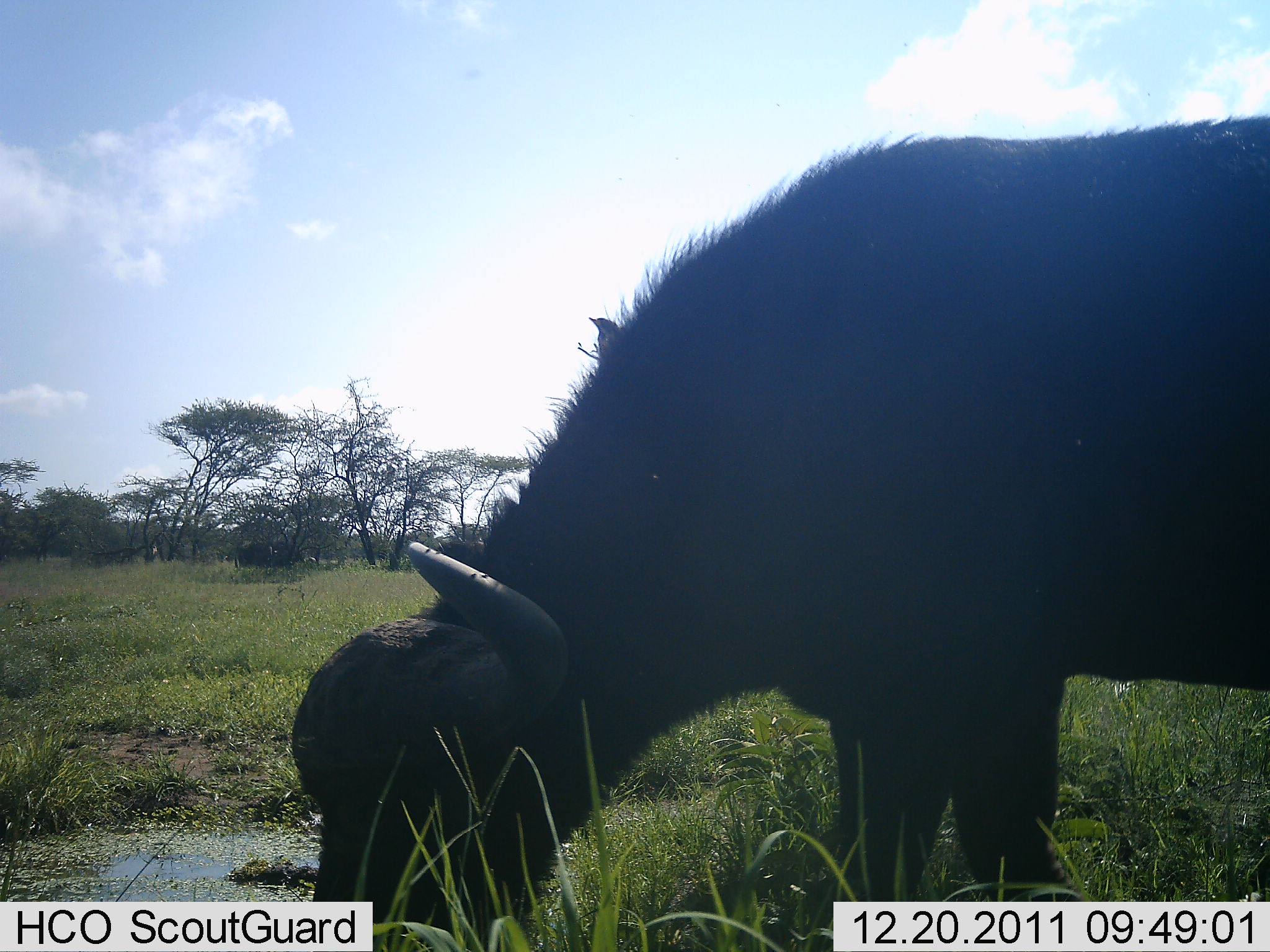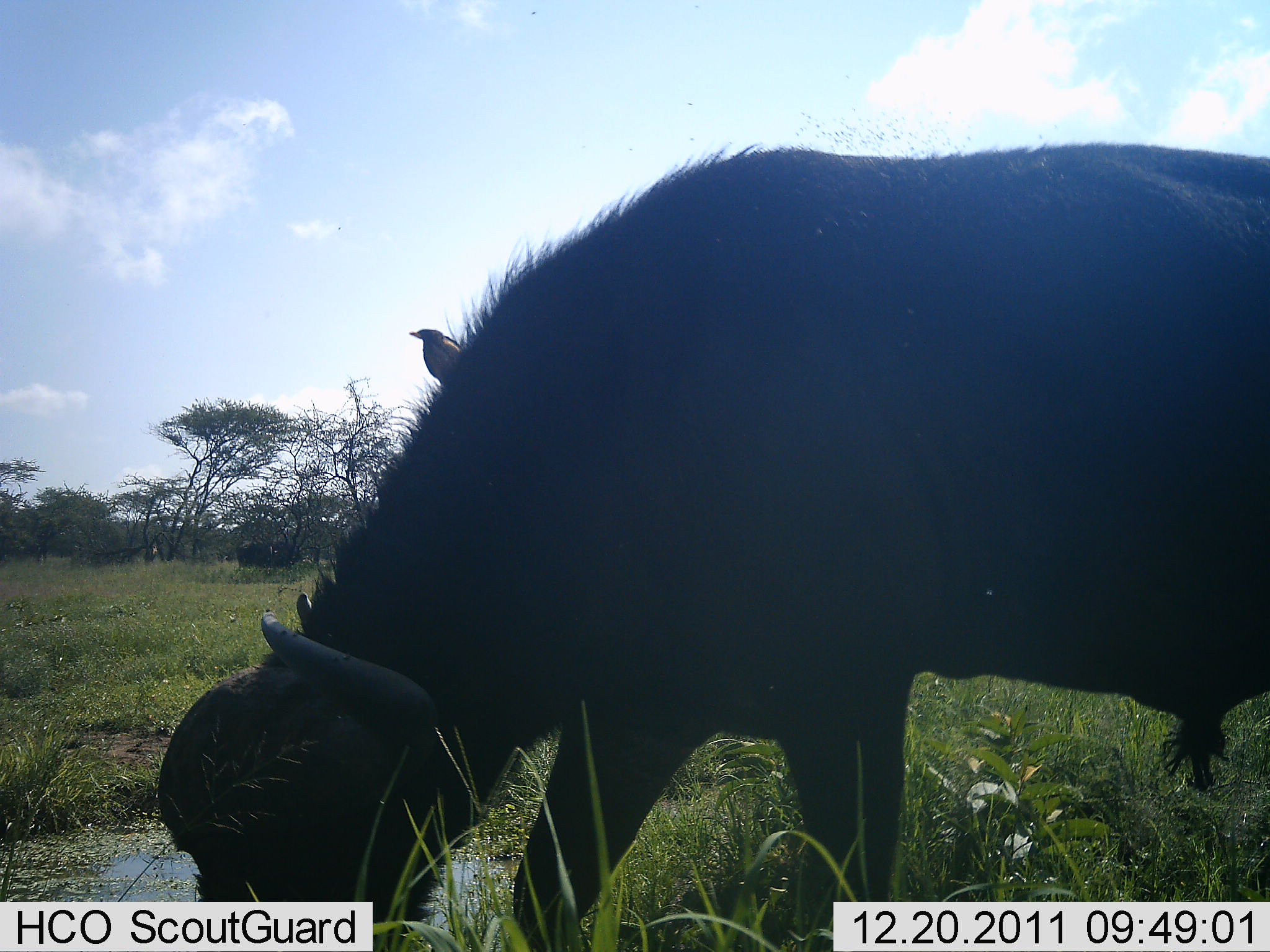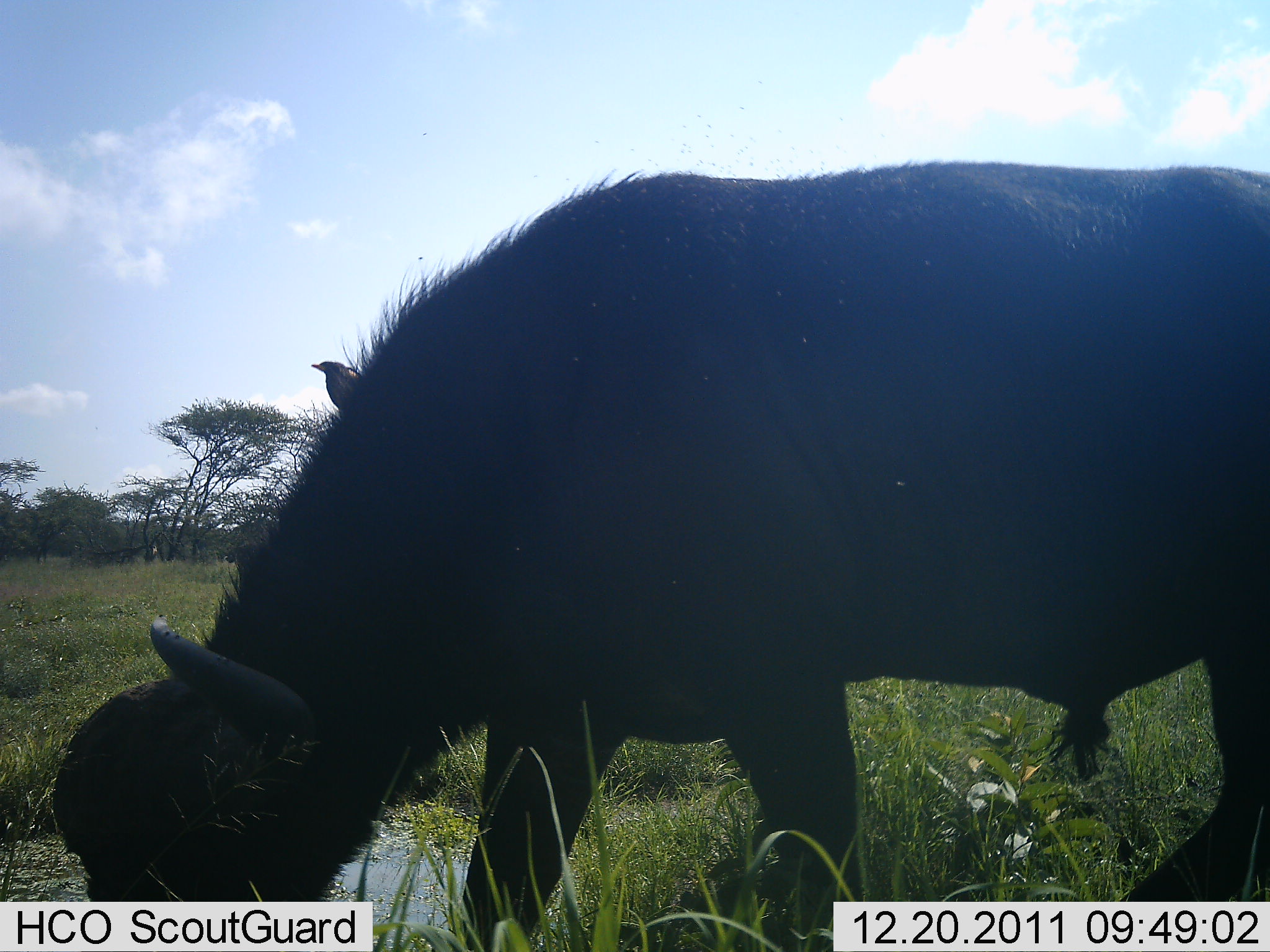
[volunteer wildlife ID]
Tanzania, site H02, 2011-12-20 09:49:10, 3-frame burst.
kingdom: Animalia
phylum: Chordata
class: Mammalia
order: Artiodactyla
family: Bovidae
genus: Syncerus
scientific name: Syncerus caffer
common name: cape buffalo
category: buffalo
Buffalo (cape buffalo) (Syncerus caffer), count 1. Behavior (volunteer vote fractions): standing 8%, resting 0%, moving 23%, interacting 0%. Young present (vote fraction): 0%. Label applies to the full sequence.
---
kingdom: Animalia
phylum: Chordata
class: Aves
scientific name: Aves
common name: bird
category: otherbird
Otherbird (bird) (Aves), count 1. Behavior (volunteer vote fractions): standing 57%, resting 36%, moving 0%, interacting 36%. Young present (vote fraction): 0%. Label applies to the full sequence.